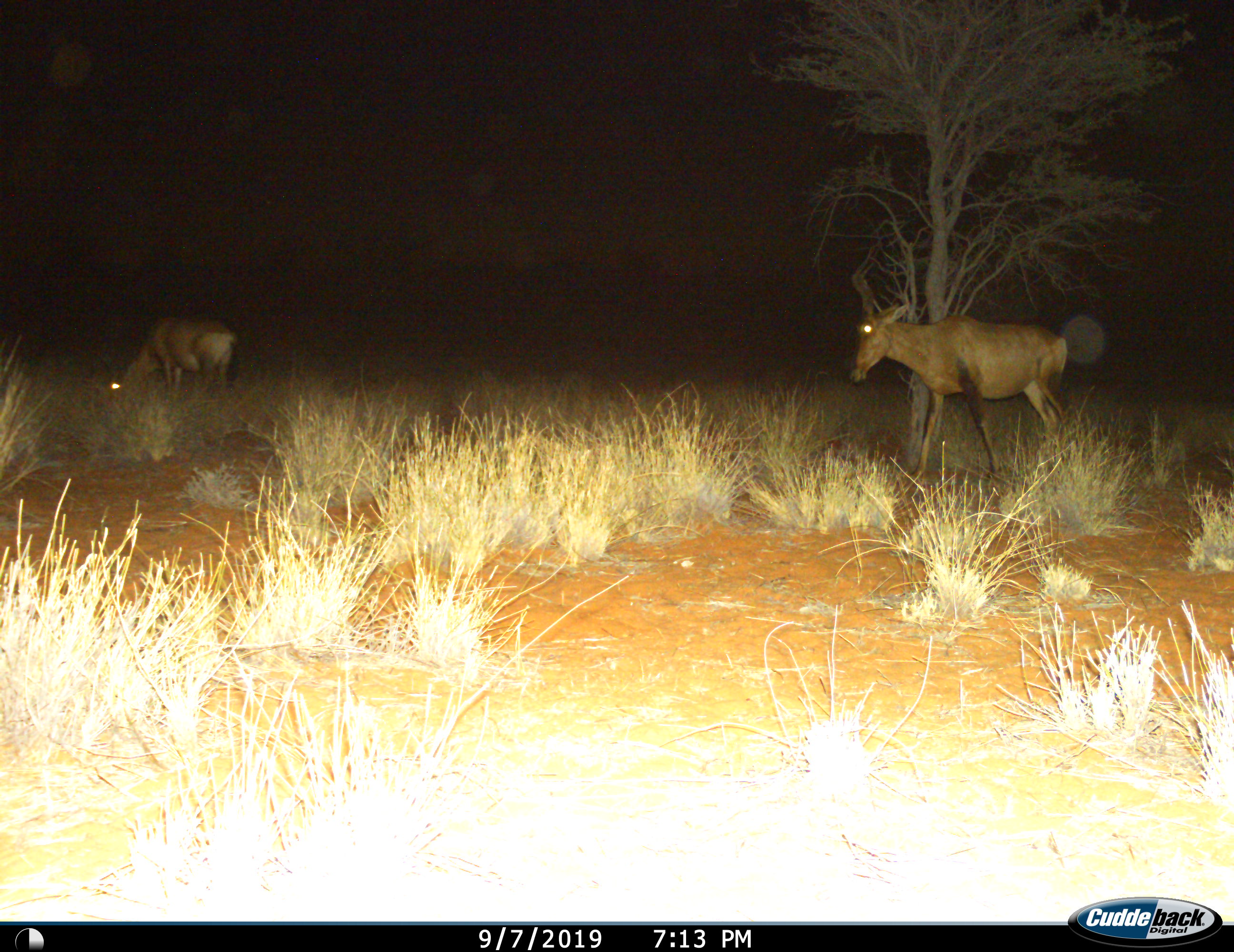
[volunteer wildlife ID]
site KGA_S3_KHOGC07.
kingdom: Animalia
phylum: Chordata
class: Mammalia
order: Artiodactyla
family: Bovidae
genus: Alcelaphus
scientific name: Alcelaphus buselaphus caama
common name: red hartebeest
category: hartebeestred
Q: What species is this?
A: Hartebeestred (red hartebeest) (Alcelaphus buselaphus caama).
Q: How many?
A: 2.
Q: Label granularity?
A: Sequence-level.